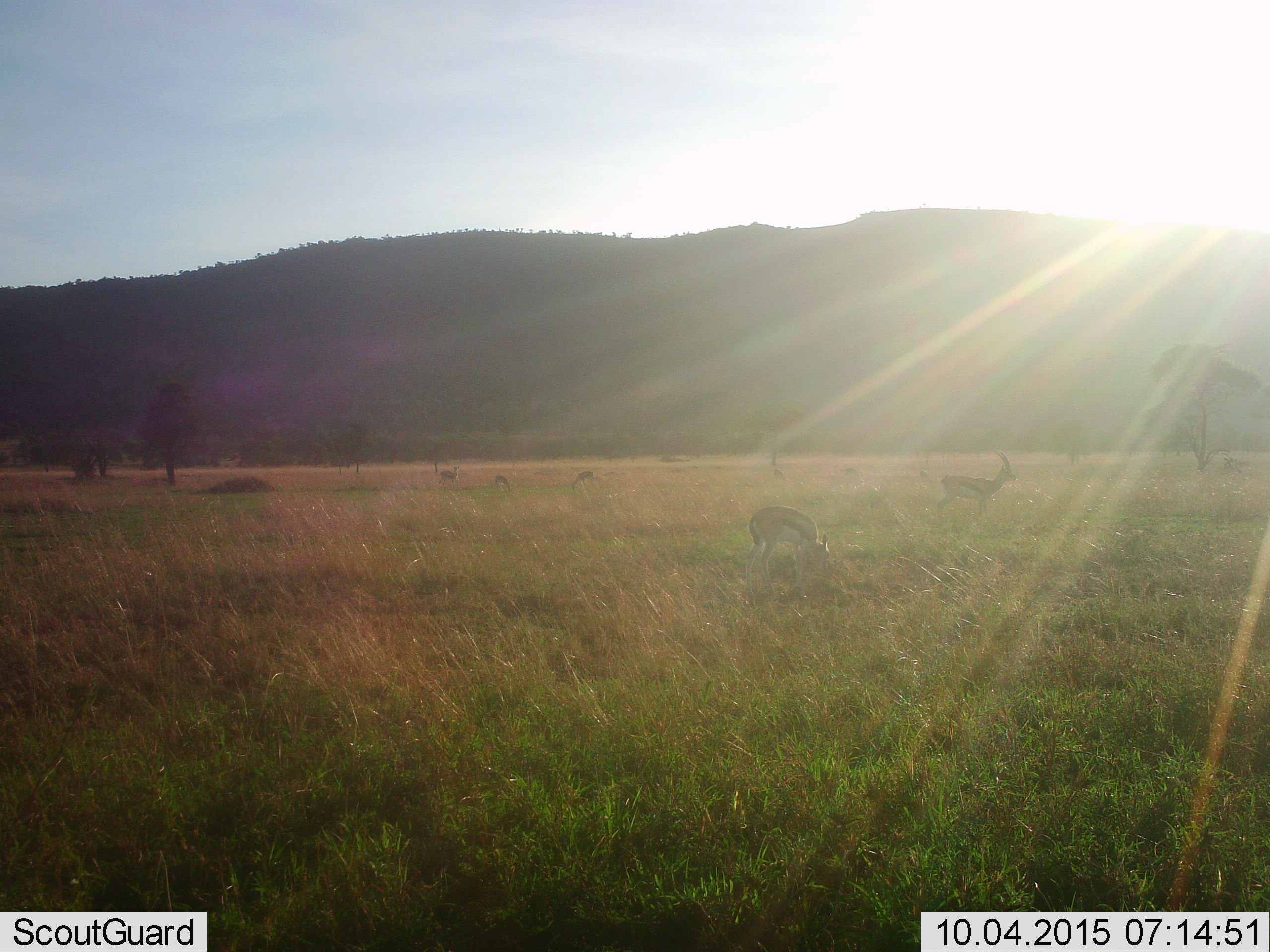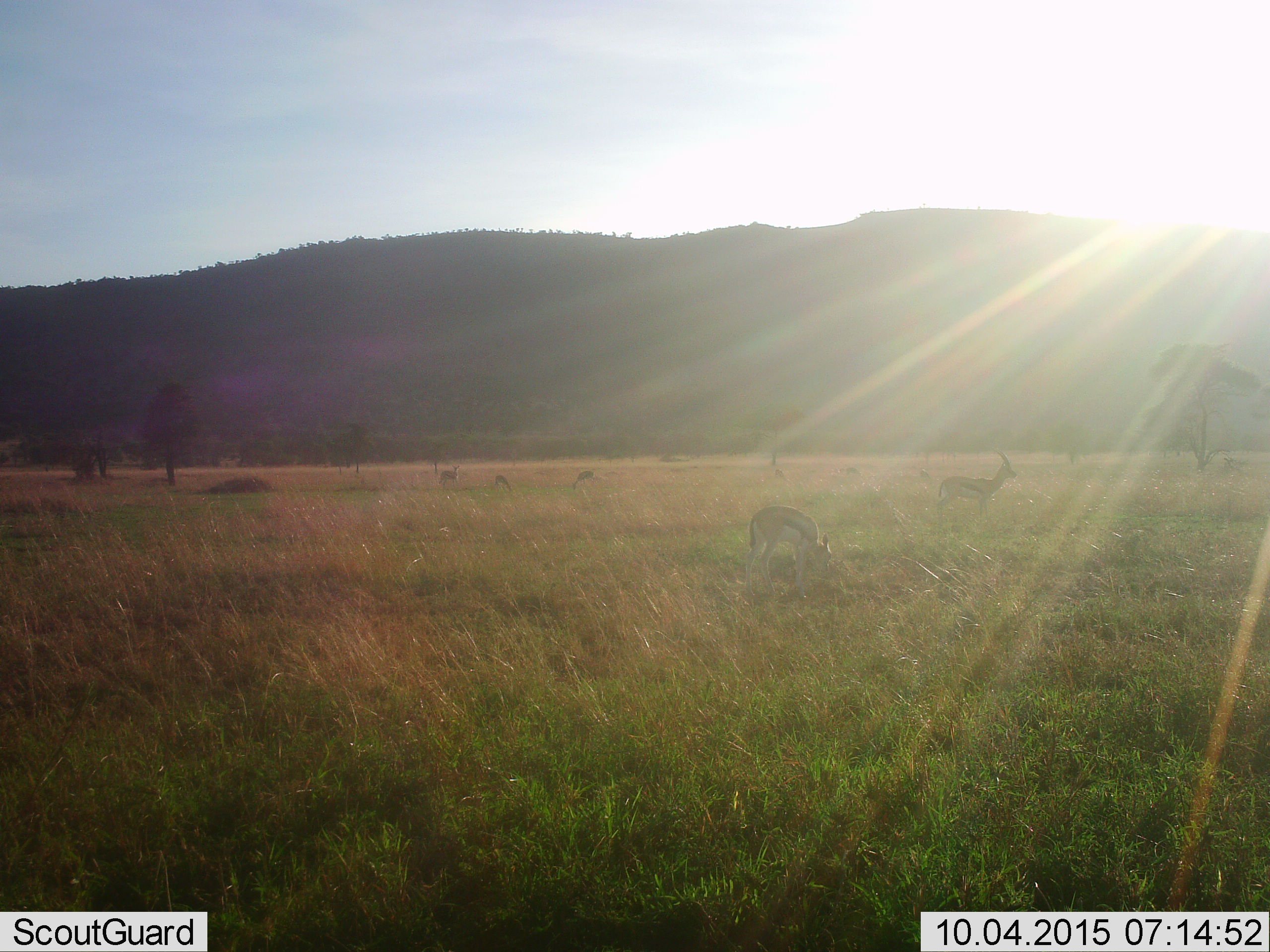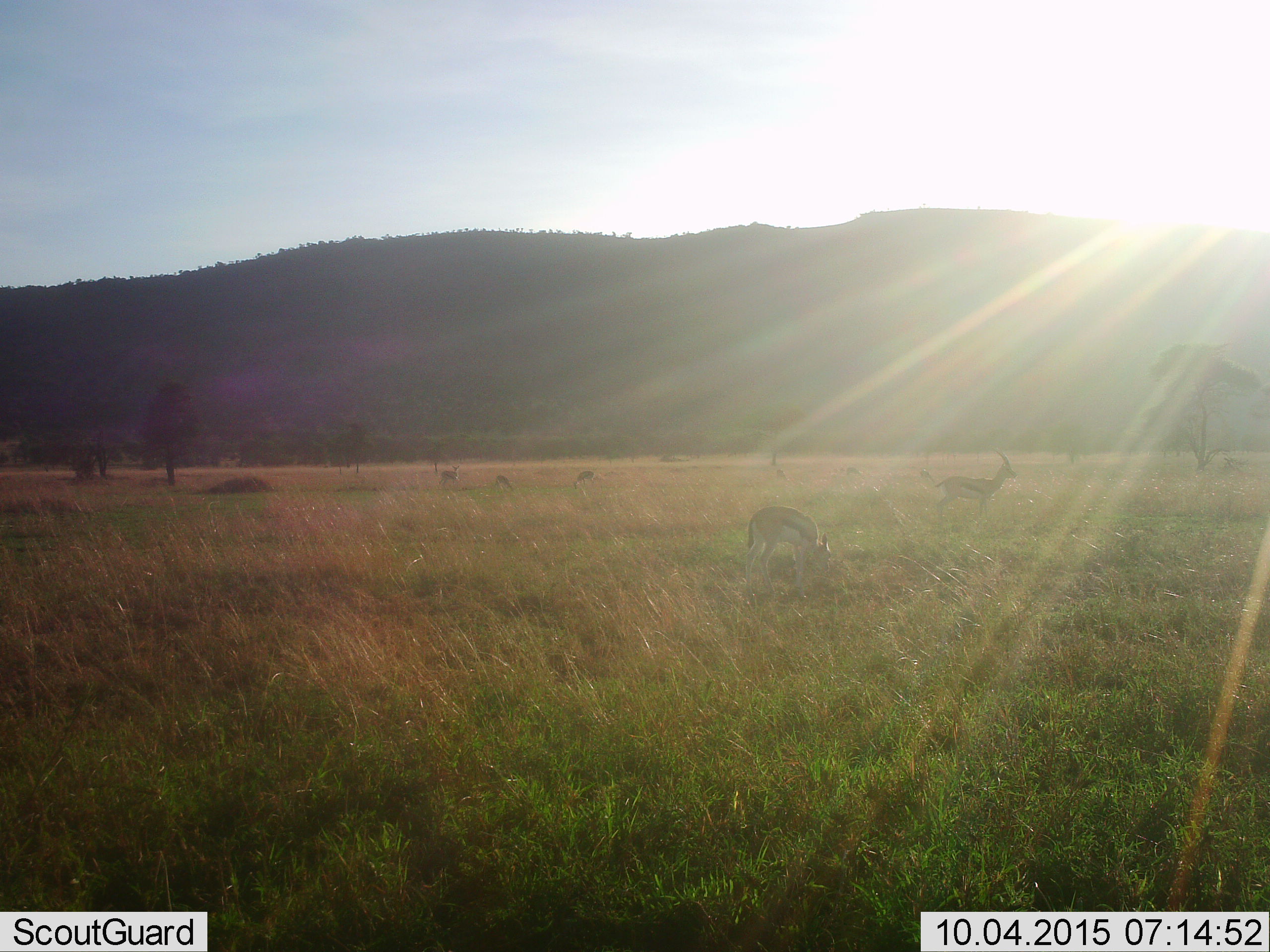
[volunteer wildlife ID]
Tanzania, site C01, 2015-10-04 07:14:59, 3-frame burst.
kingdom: Animalia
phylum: Chordata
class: Mammalia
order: Artiodactyla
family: Bovidae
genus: Eudorcas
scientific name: Eudorcas thomsonii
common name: thomson's gazelle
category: gazellethomsons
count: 6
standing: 53%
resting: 0%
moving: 18%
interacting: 0%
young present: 18%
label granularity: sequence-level